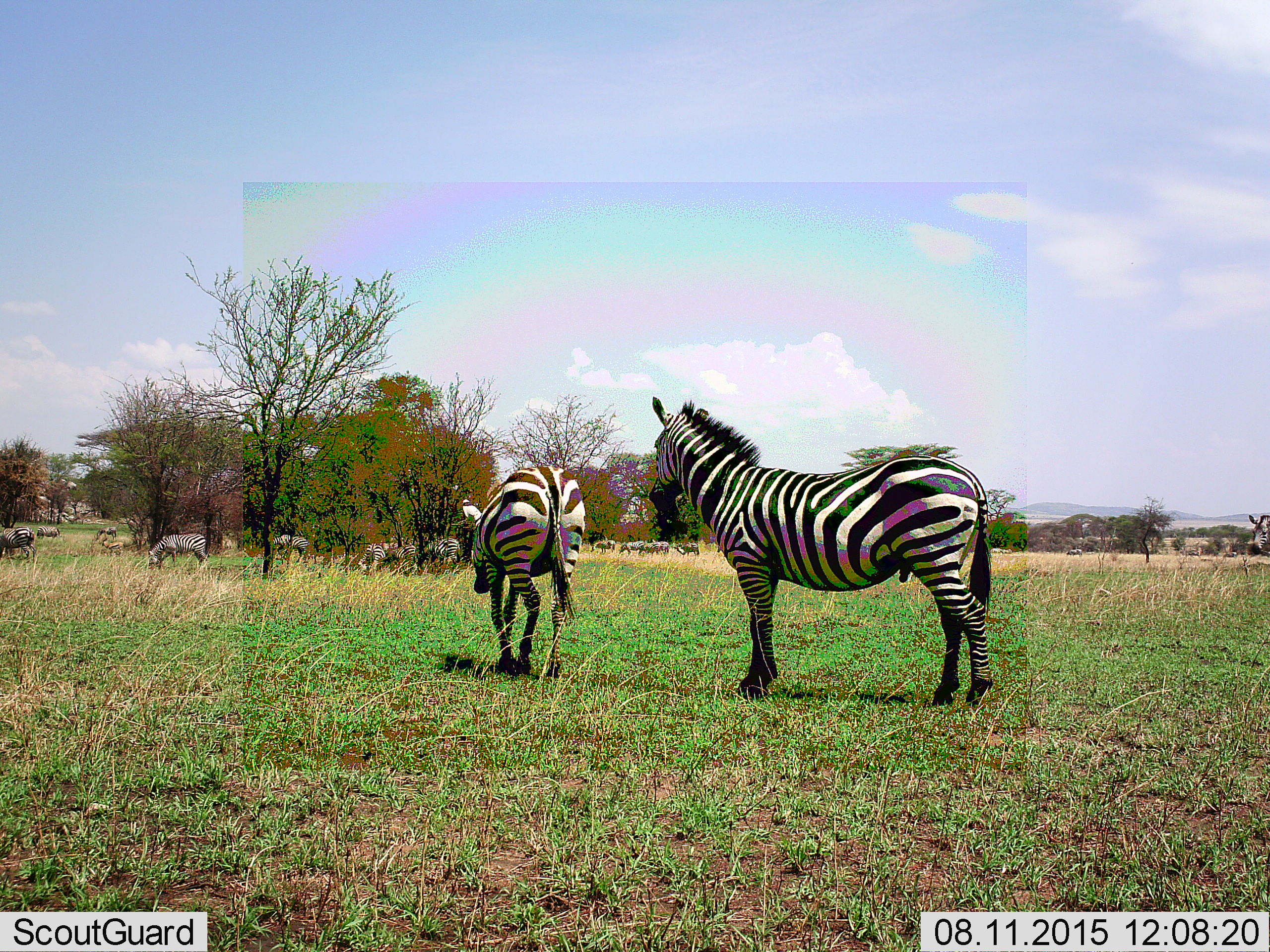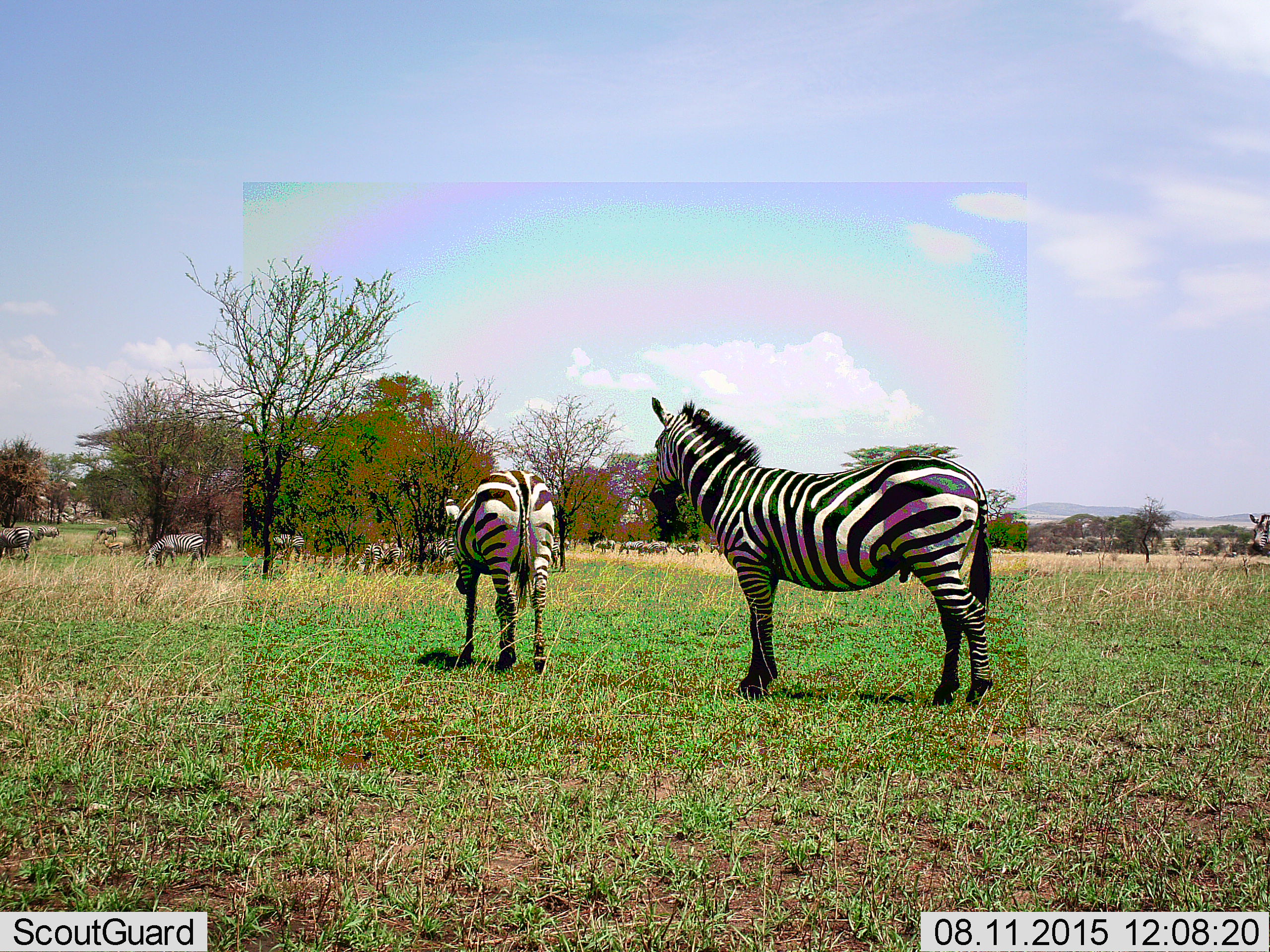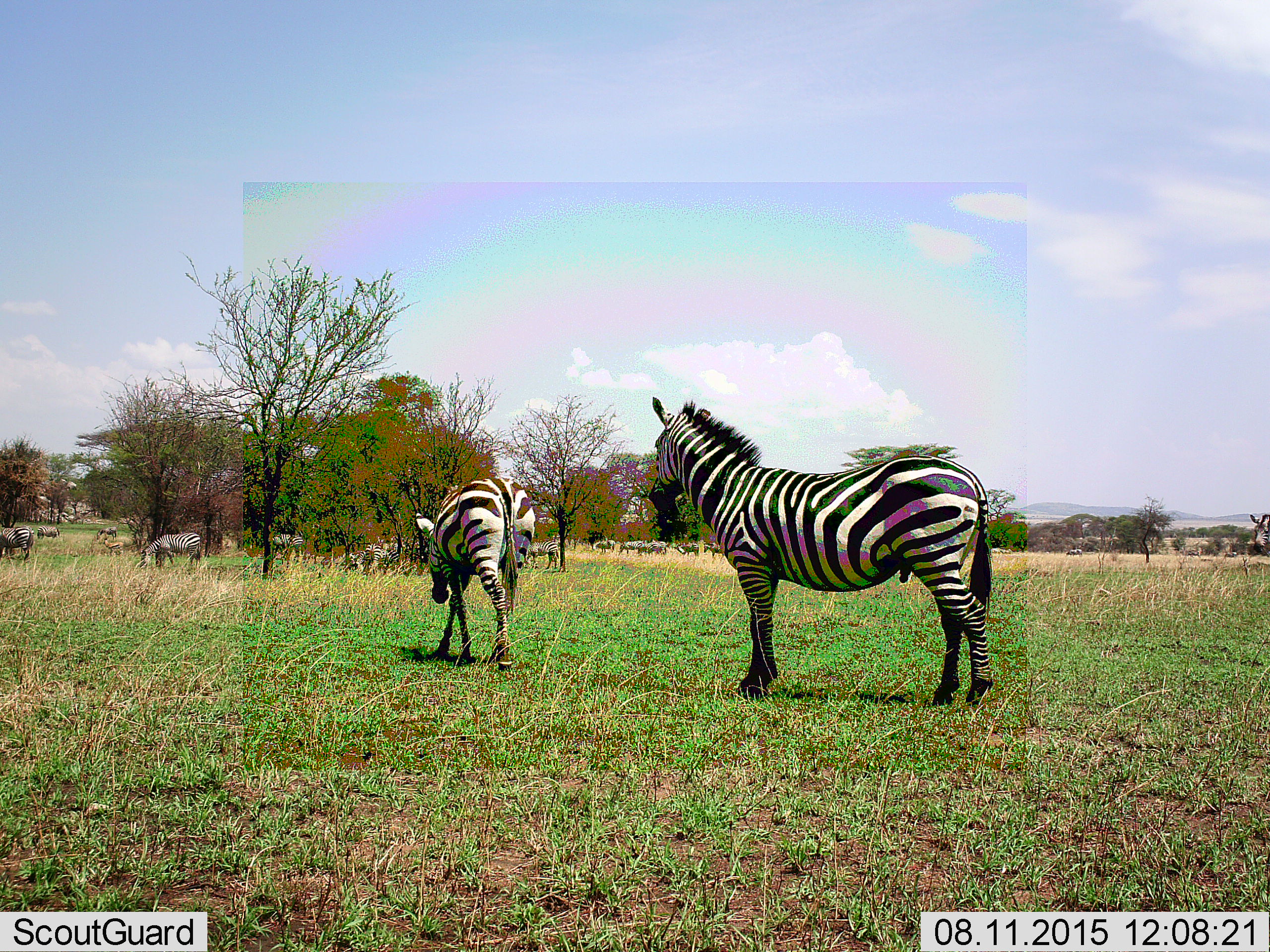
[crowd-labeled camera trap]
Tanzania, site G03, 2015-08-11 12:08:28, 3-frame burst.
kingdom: Animalia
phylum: Chordata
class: Mammalia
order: Perissodactyla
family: Equidae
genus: Equus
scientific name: Equus quagga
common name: plains zebra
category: zebra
Zebra (plains zebra) (Equus quagga), count 11-50. Behavior (volunteer vote fractions): standing 61%, resting 6%, moving 67%, interacting 6%. Young present (vote fraction): 11%. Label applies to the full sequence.